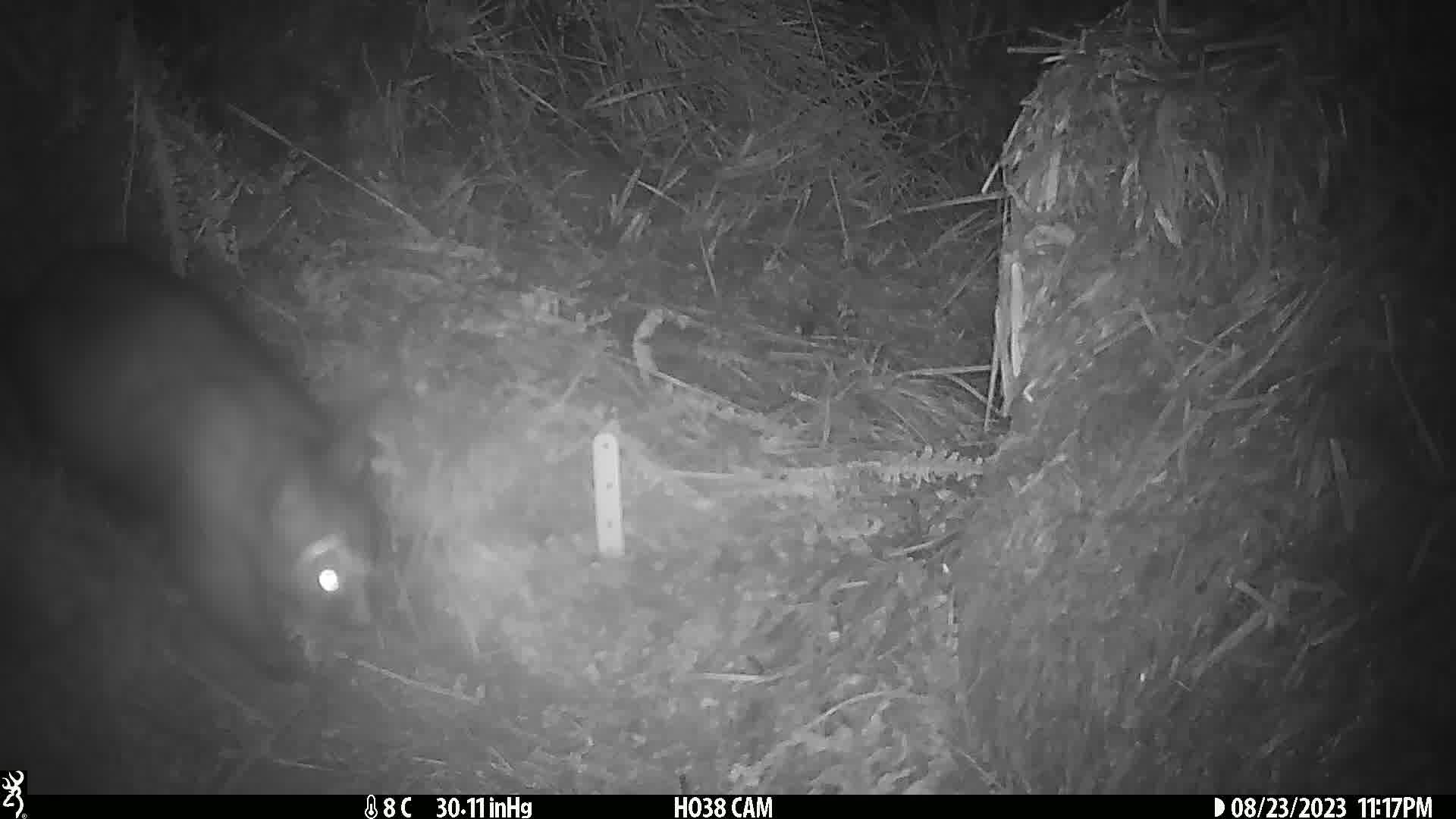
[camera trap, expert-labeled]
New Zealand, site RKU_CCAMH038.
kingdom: Animalia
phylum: Chordata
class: Mammalia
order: Diprotodontia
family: Phalangeridae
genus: Trichosurus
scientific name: Trichosurus vulpecula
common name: common brushtail possum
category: possum